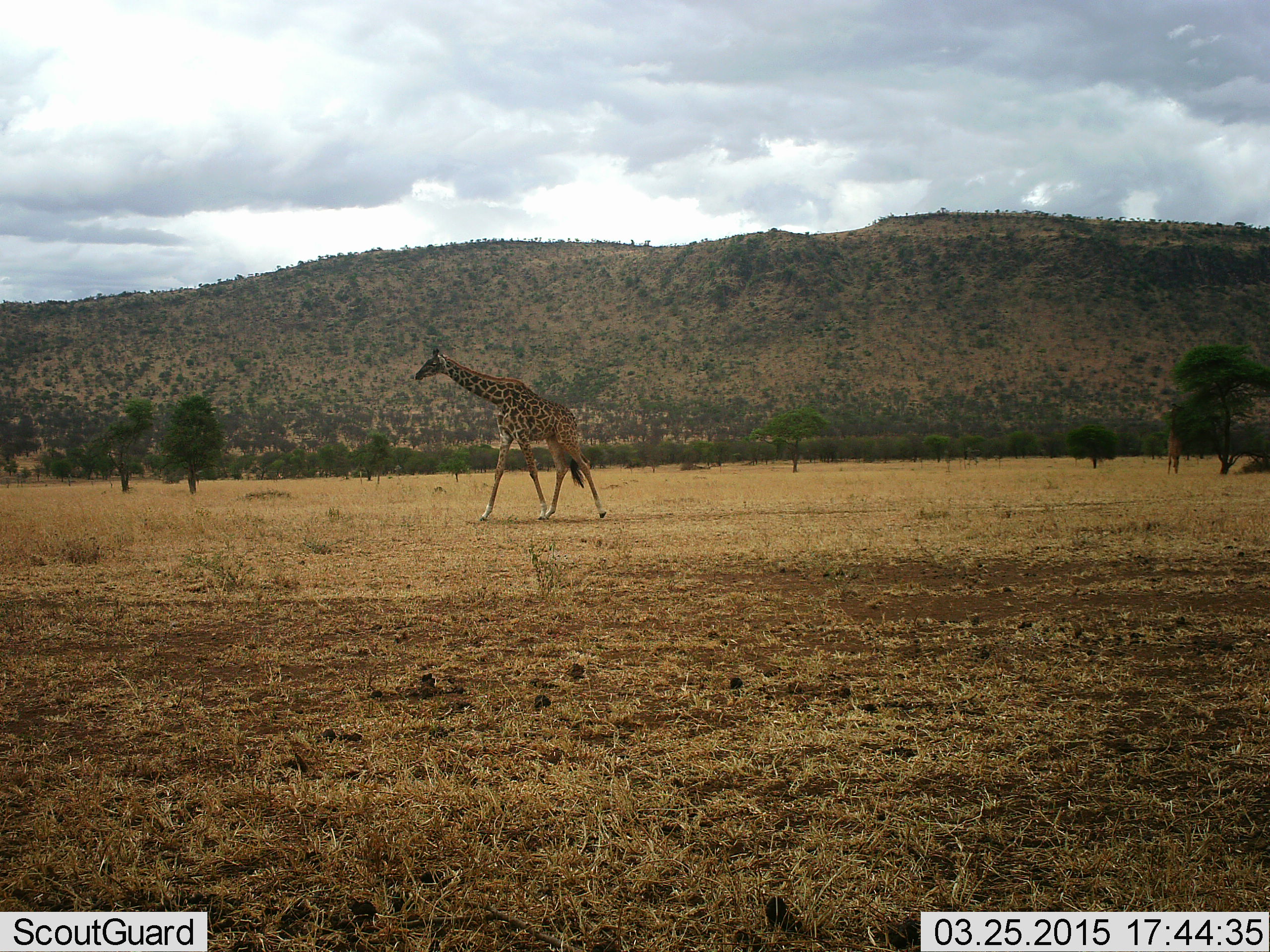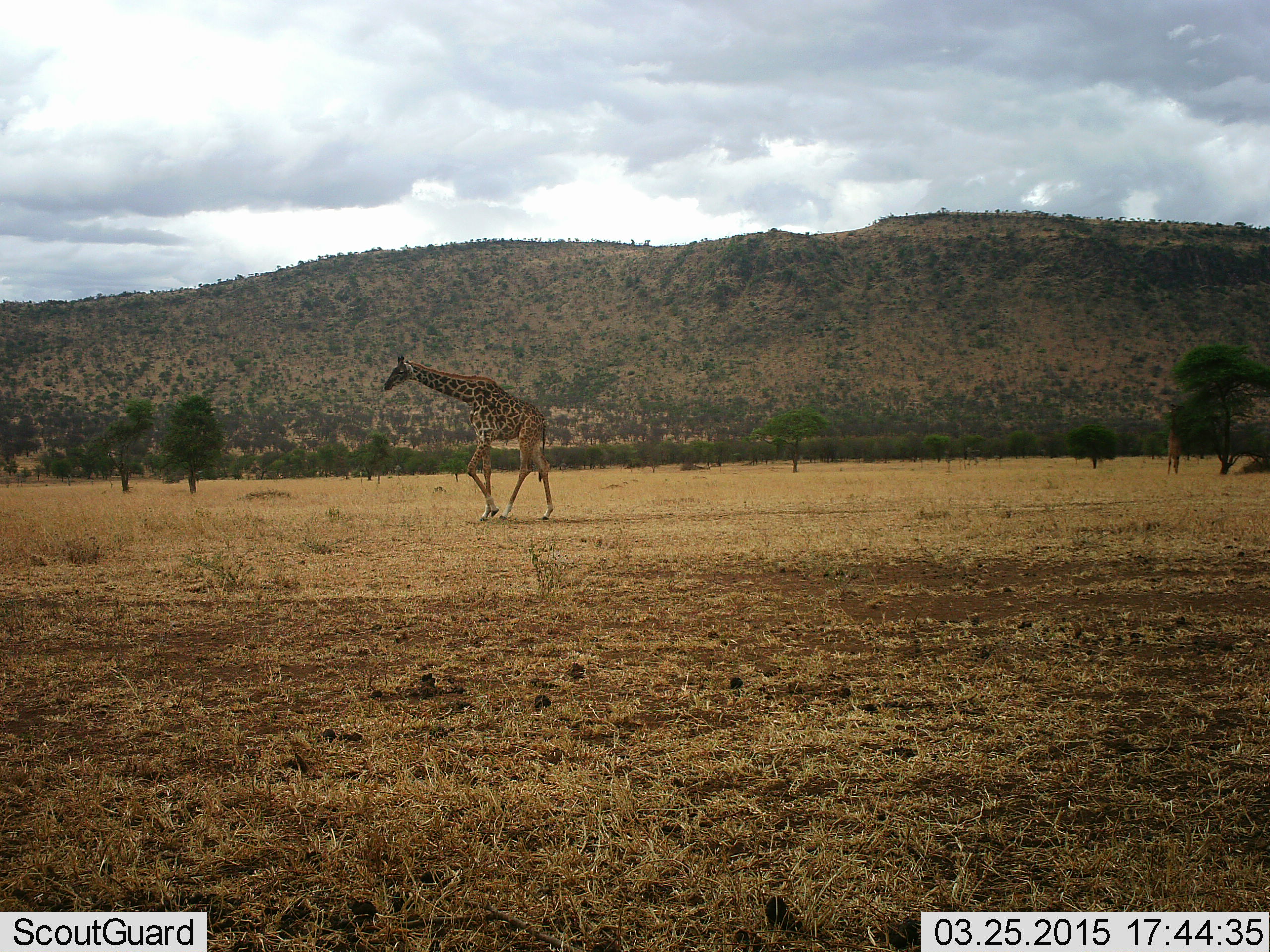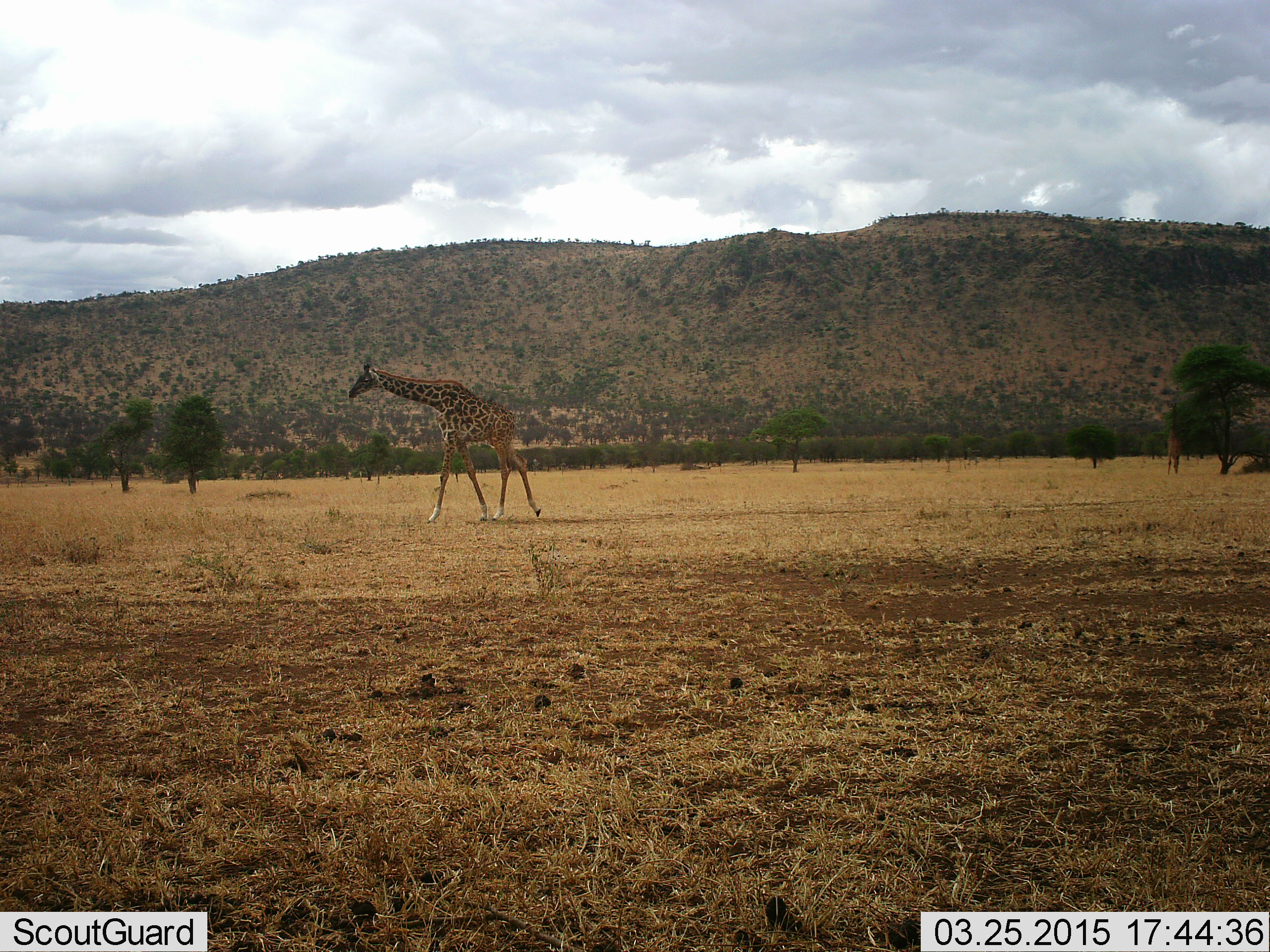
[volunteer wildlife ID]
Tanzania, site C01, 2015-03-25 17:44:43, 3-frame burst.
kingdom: Animalia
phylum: Chordata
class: Mammalia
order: Artiodactyla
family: Giraffidae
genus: Giraffa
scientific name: Giraffa camelopardalis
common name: giraffe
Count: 1.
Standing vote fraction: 20%.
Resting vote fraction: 0%.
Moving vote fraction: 90%.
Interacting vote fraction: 0%.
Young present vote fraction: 0%.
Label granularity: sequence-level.